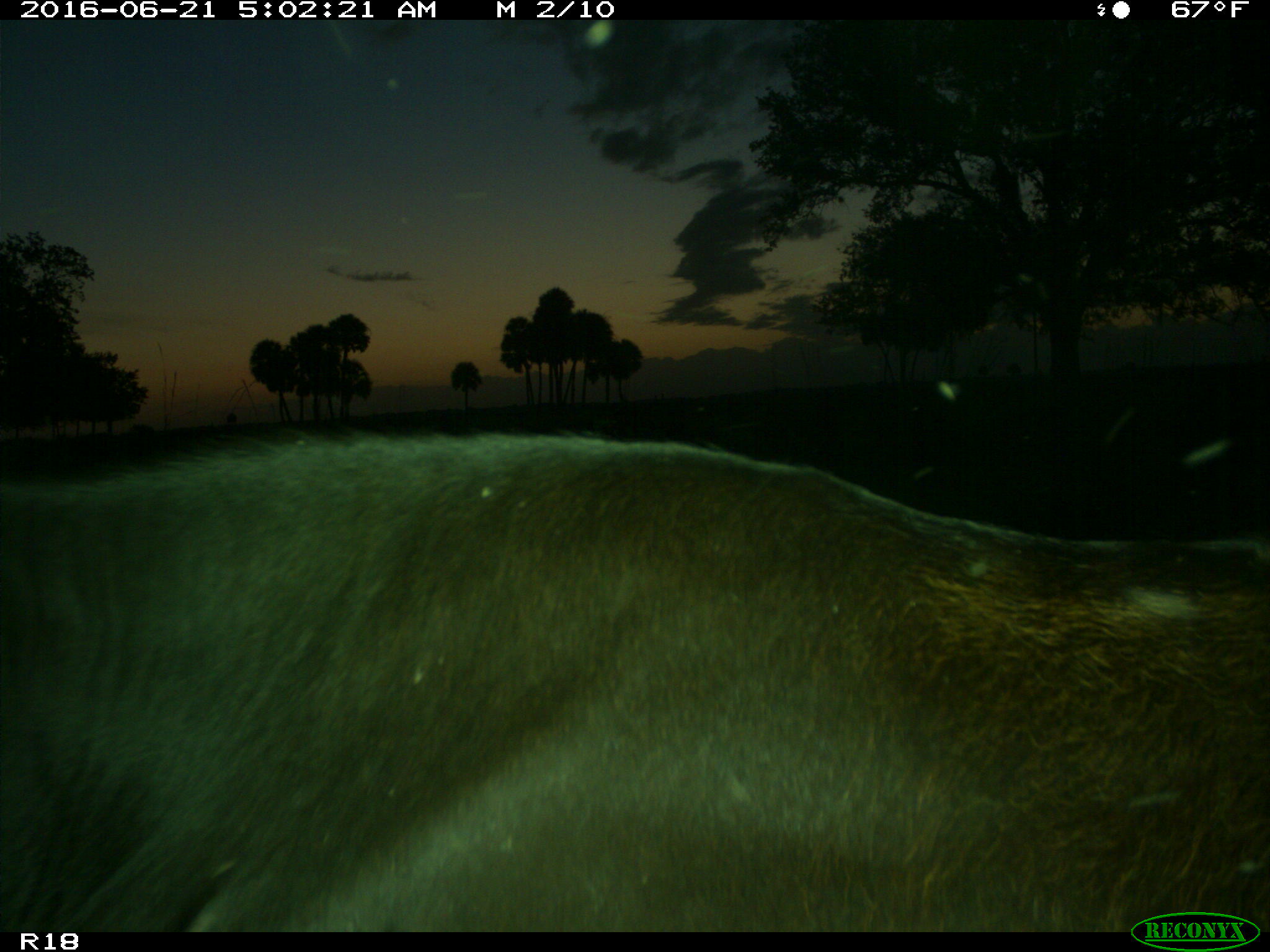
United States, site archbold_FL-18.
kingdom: Animalia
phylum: Chordata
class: Mammalia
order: Artiodactyla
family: Bovidae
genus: Bos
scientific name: Bos taurus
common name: domestic cow